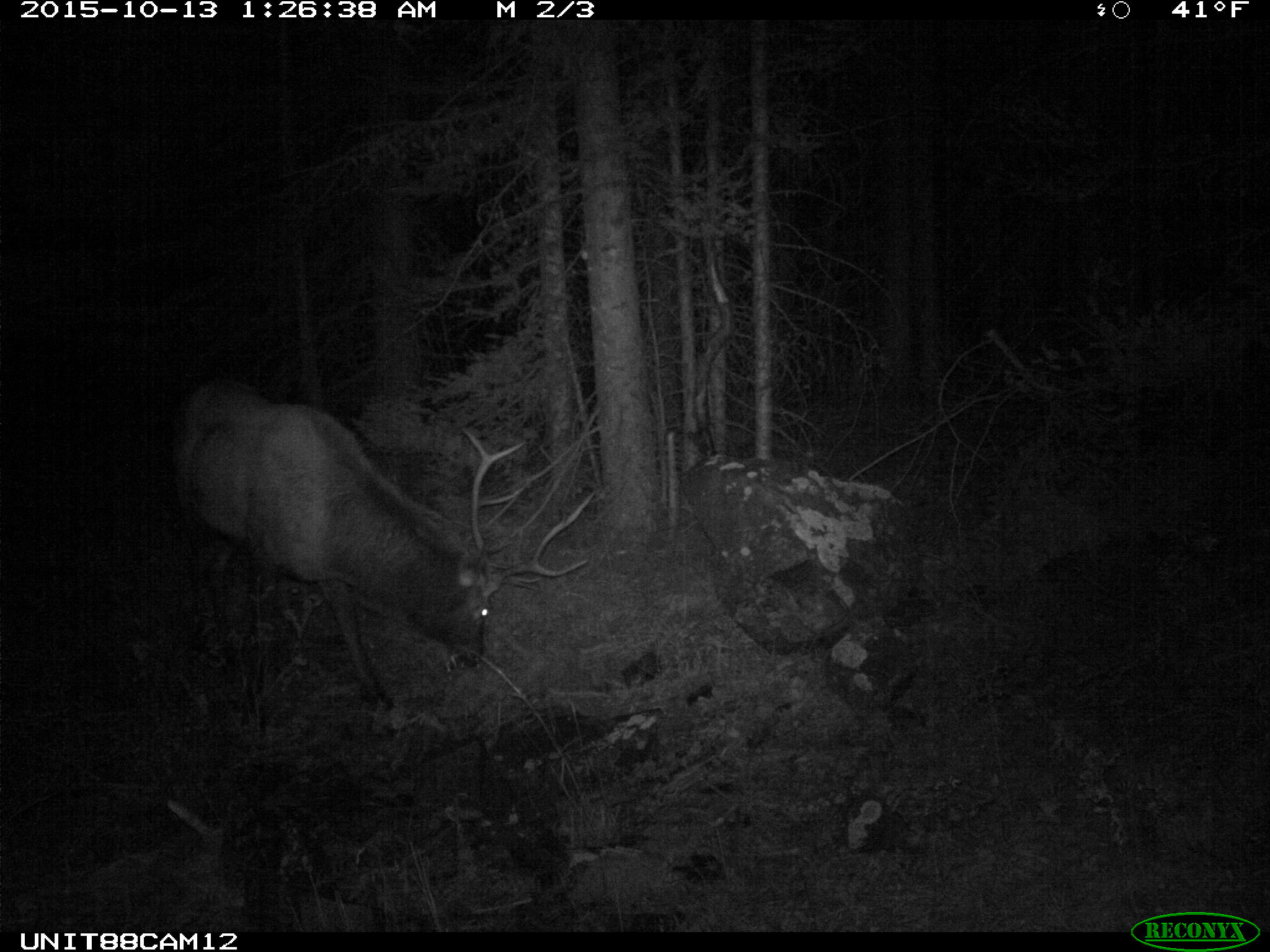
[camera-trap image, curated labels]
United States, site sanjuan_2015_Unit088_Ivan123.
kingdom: Animalia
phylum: Chordata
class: Mammalia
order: Artiodactyla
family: Cervidae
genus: Cervus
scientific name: Cervus elaphus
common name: red deer